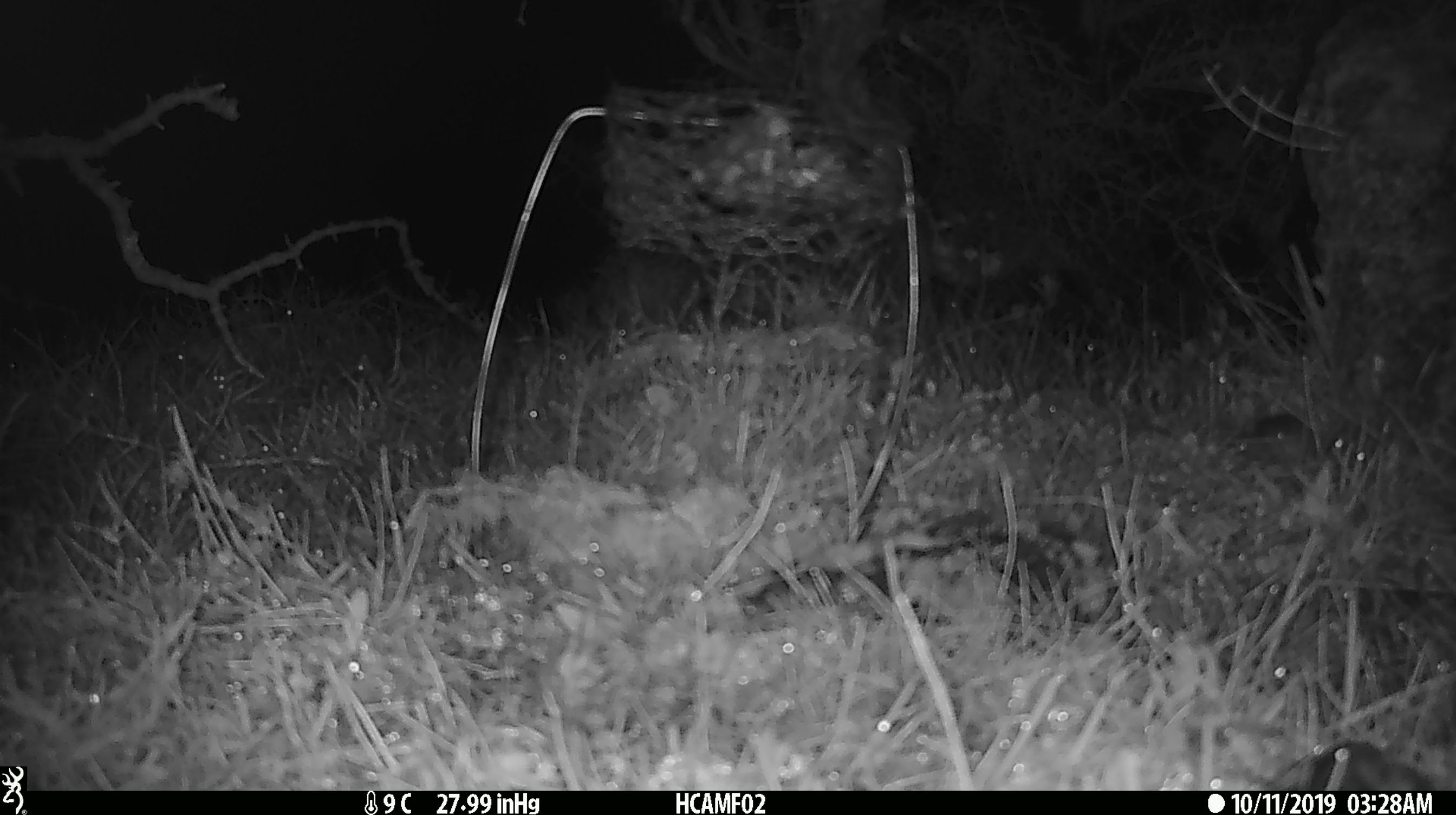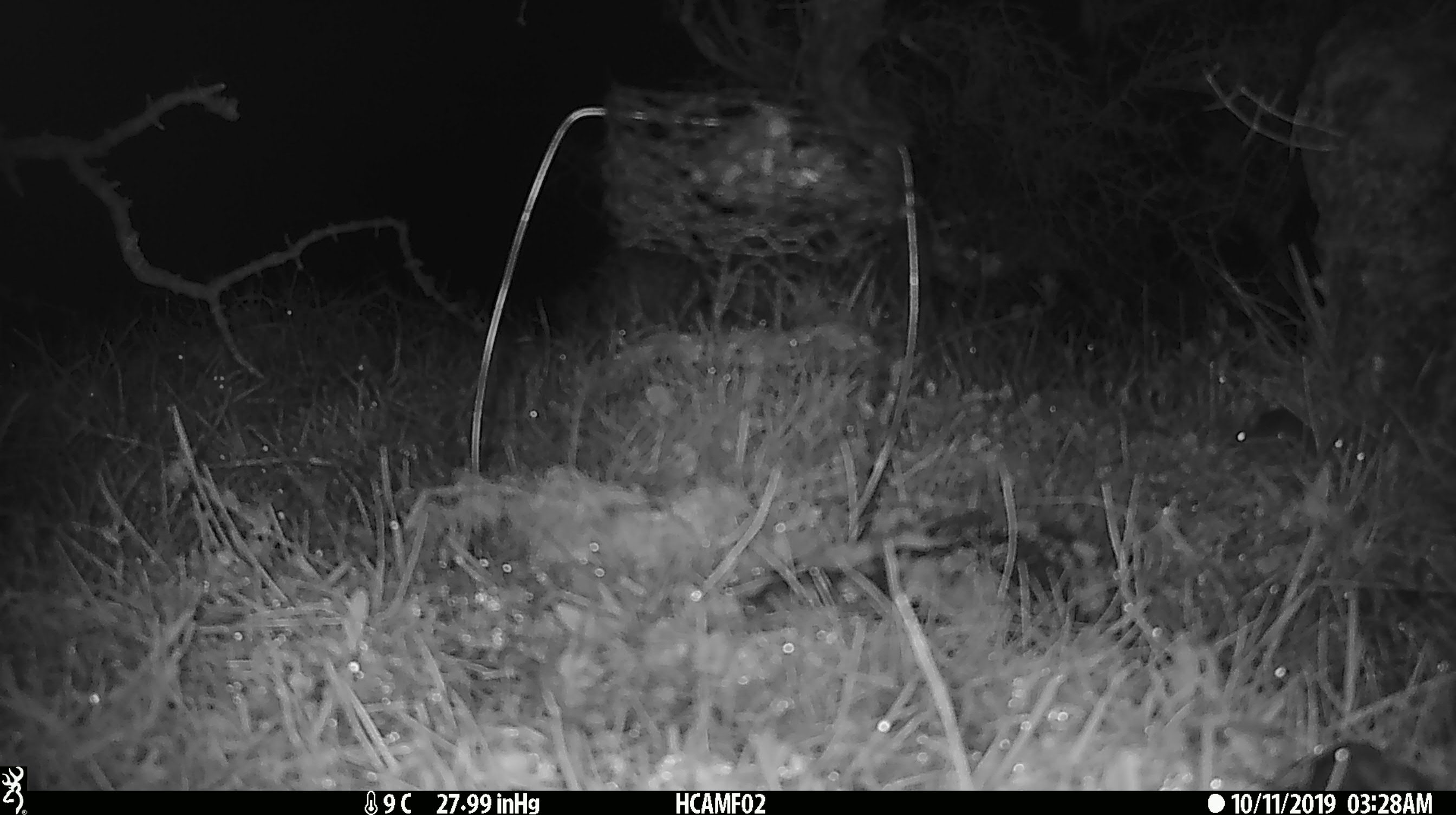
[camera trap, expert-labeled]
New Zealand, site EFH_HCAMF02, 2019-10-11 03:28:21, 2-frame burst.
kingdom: Animalia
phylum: Chordata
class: Mammalia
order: Rodentia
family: Muridae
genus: Mus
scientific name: Mus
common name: mouse